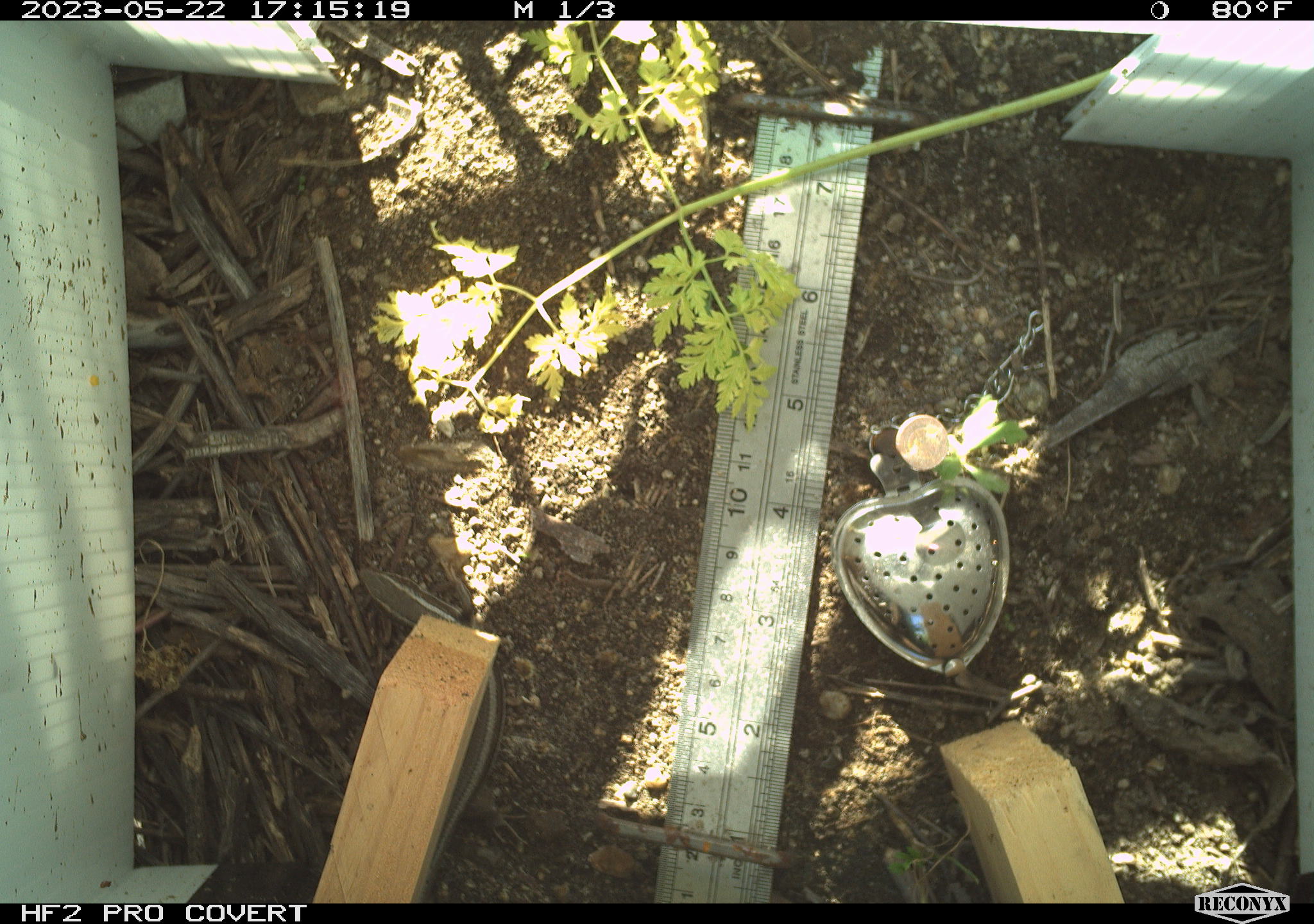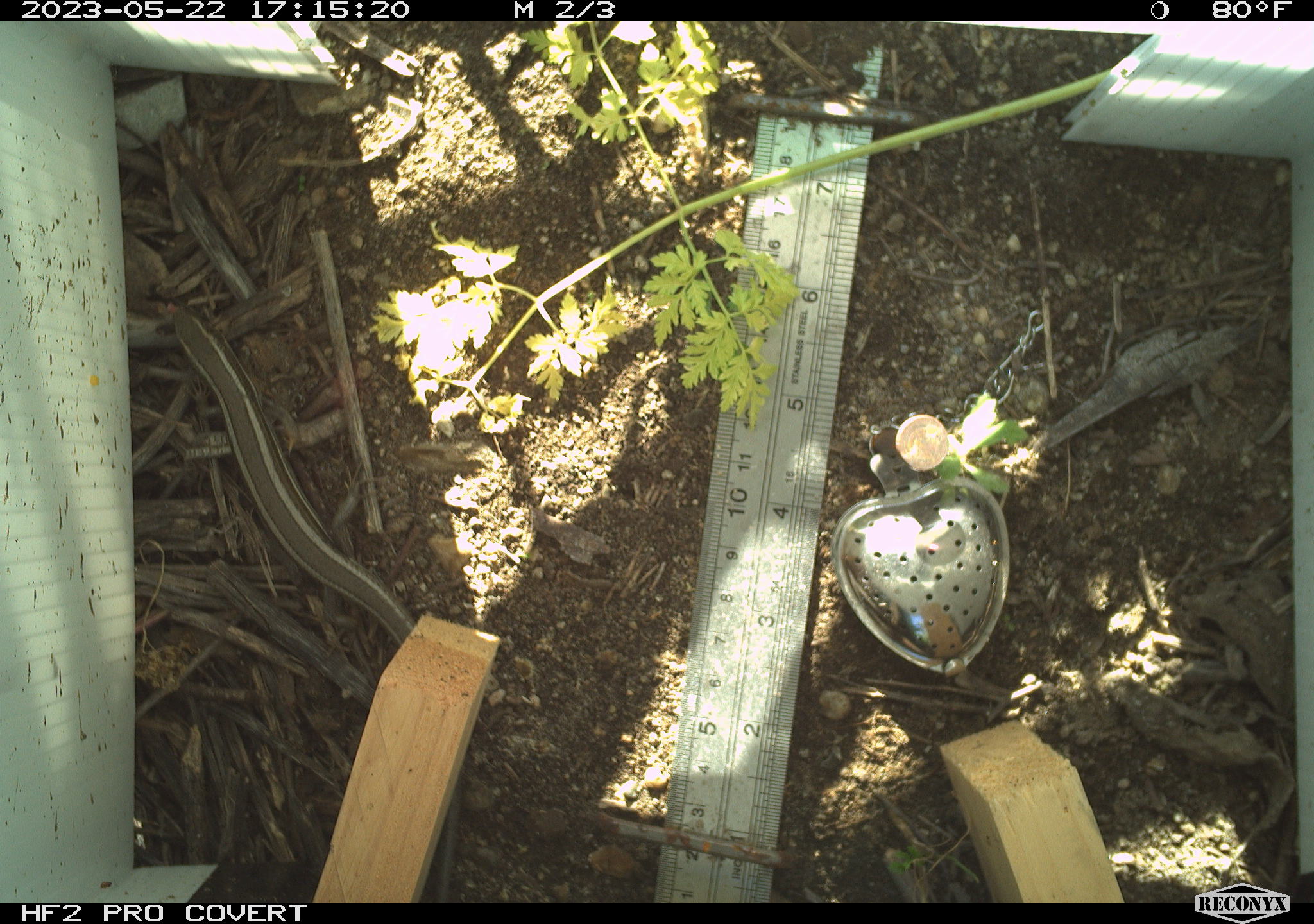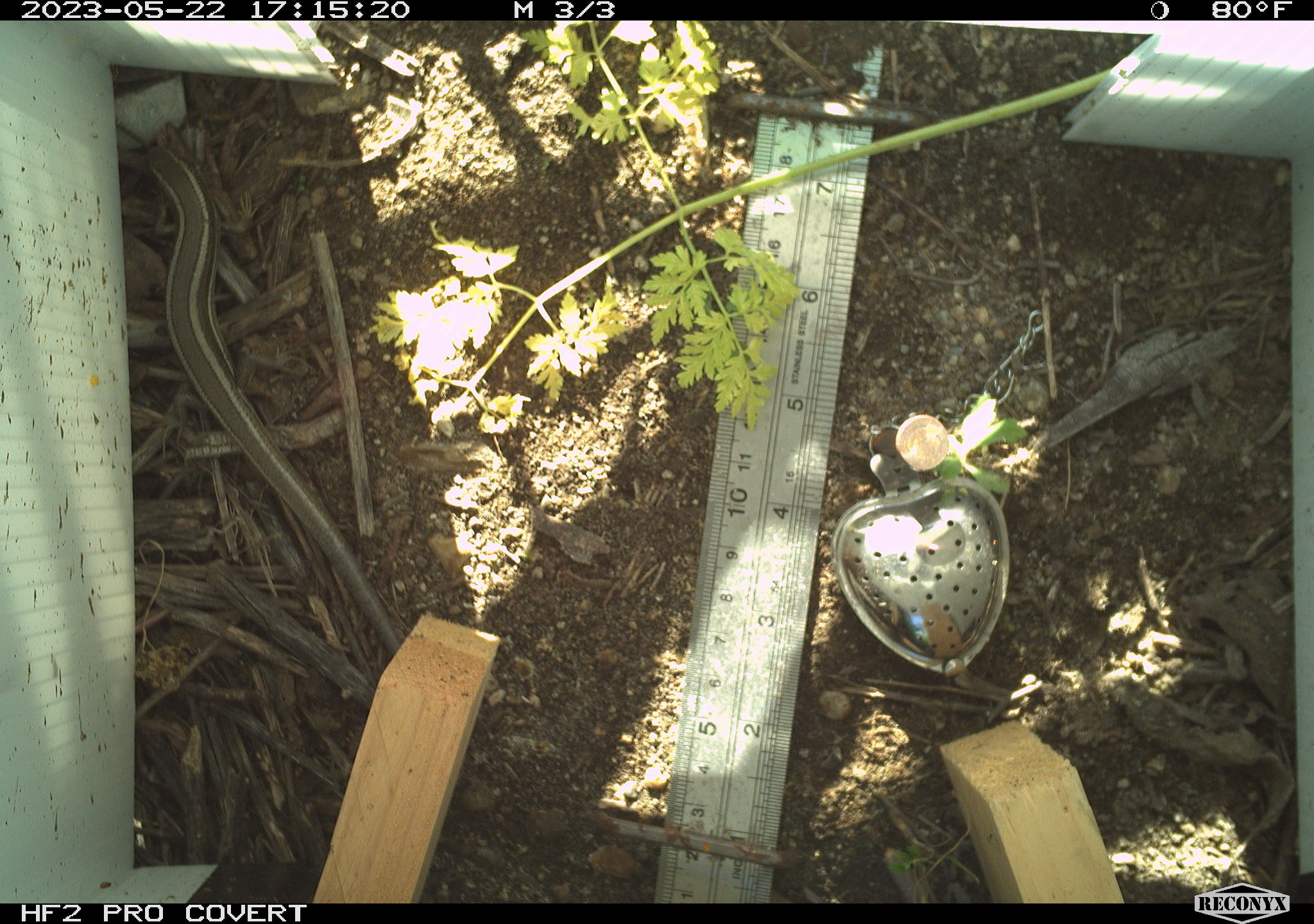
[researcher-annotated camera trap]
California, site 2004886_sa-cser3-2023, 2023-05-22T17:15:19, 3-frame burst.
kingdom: Animalia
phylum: Chordata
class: Reptilia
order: Squamata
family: Scincidae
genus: Plestiodon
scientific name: Plestiodon skiltonianus skiltonianus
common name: skilton's skink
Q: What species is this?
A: Skilton's skink (Plestiodon skiltonianus skiltonianus).